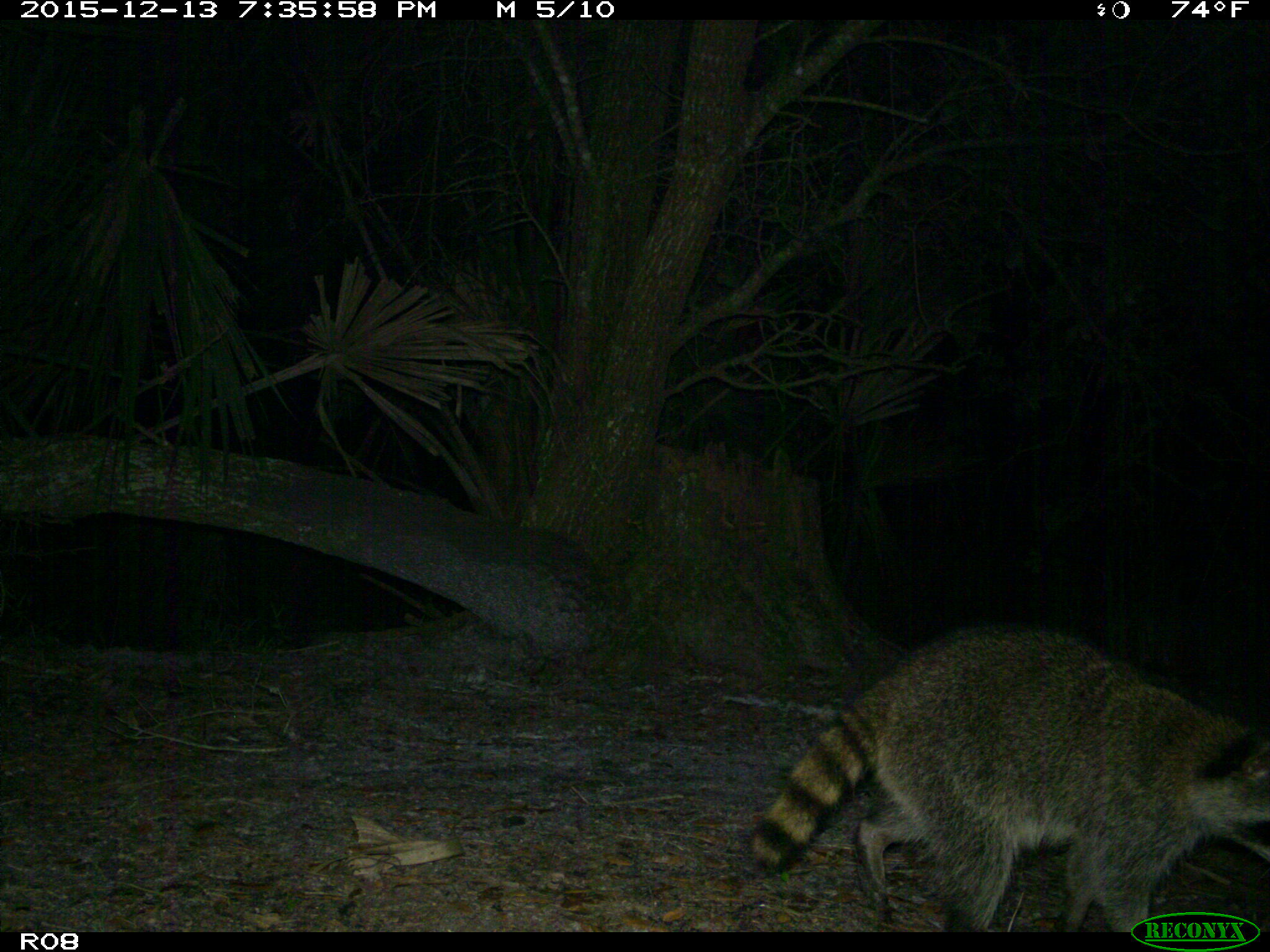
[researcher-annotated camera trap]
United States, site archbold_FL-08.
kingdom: Animalia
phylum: Chordata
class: Mammalia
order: Carnivora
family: Procyonidae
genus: Procyon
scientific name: Procyon lotor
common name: common raccoon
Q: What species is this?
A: Procyon lotor (common raccoon).